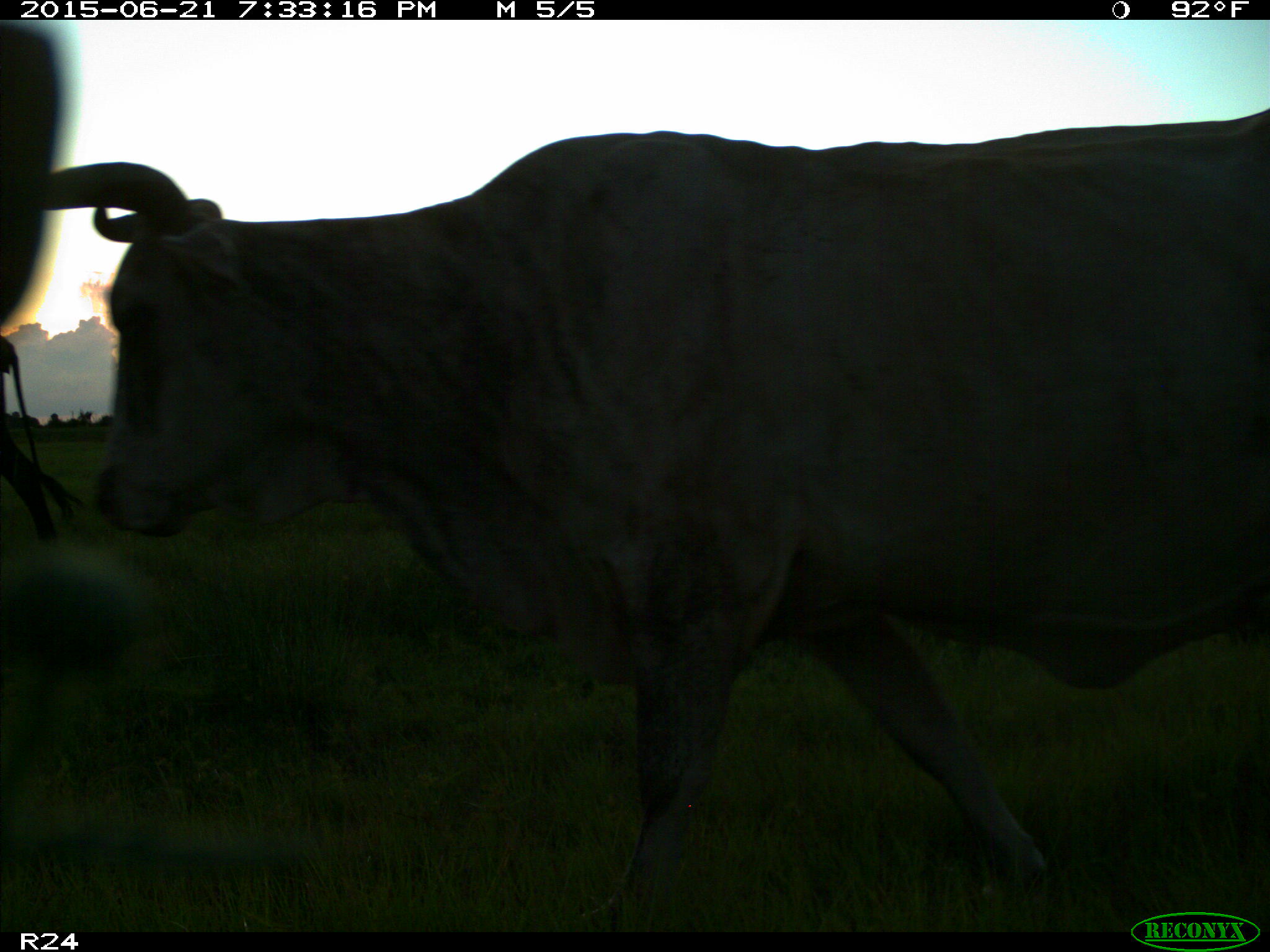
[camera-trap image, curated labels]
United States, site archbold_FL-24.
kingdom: Animalia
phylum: Chordata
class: Mammalia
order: Artiodactyla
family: Bovidae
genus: Bos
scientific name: Bos taurus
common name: domestic cow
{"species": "Bos taurus (domestic cow)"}